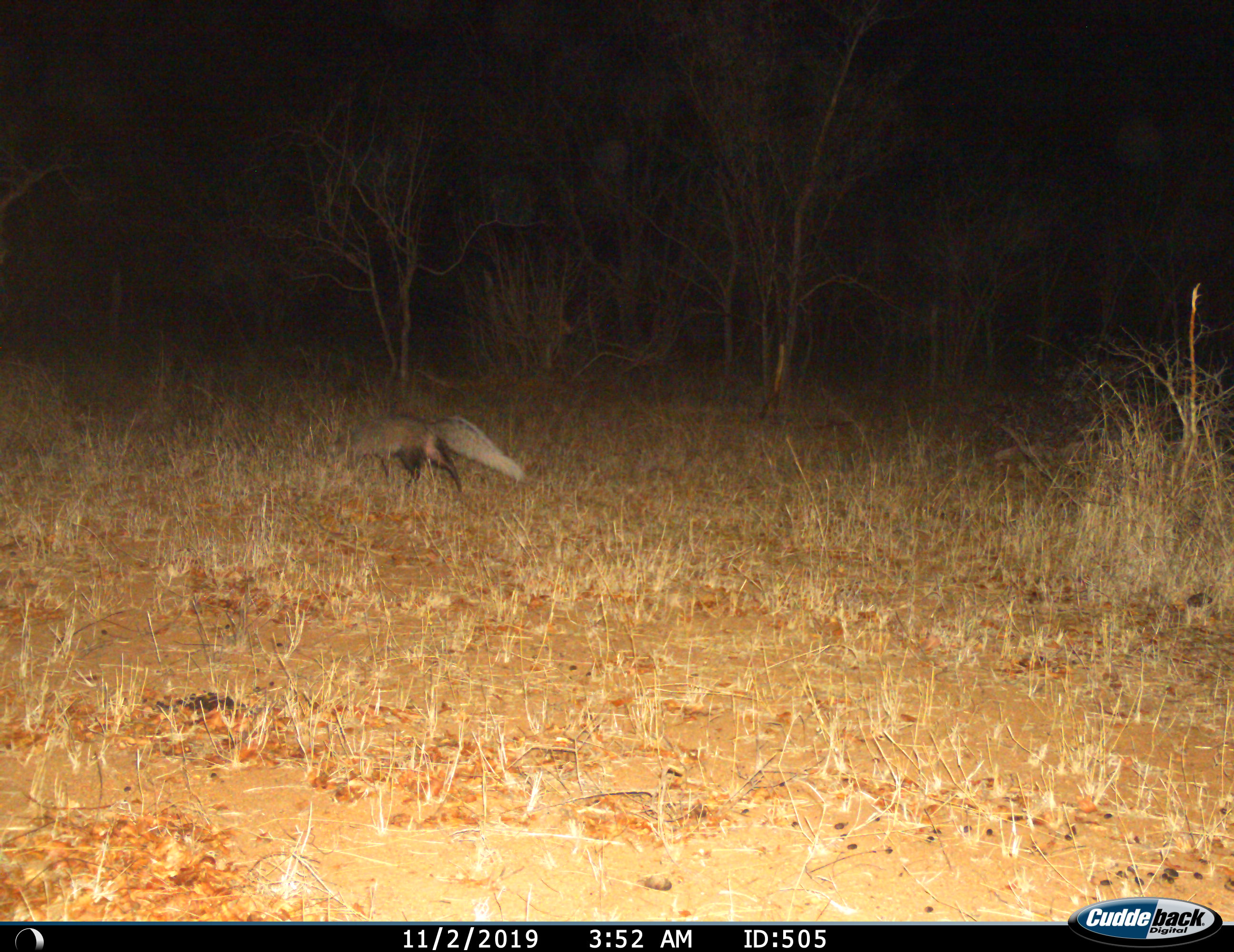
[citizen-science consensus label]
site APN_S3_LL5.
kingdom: Animalia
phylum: Chordata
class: Mammalia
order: Carnivora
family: Herpestidae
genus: Ichneumia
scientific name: Ichneumia albicauda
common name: white-tailed mongoose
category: mongoosewhitetailed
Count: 1.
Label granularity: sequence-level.